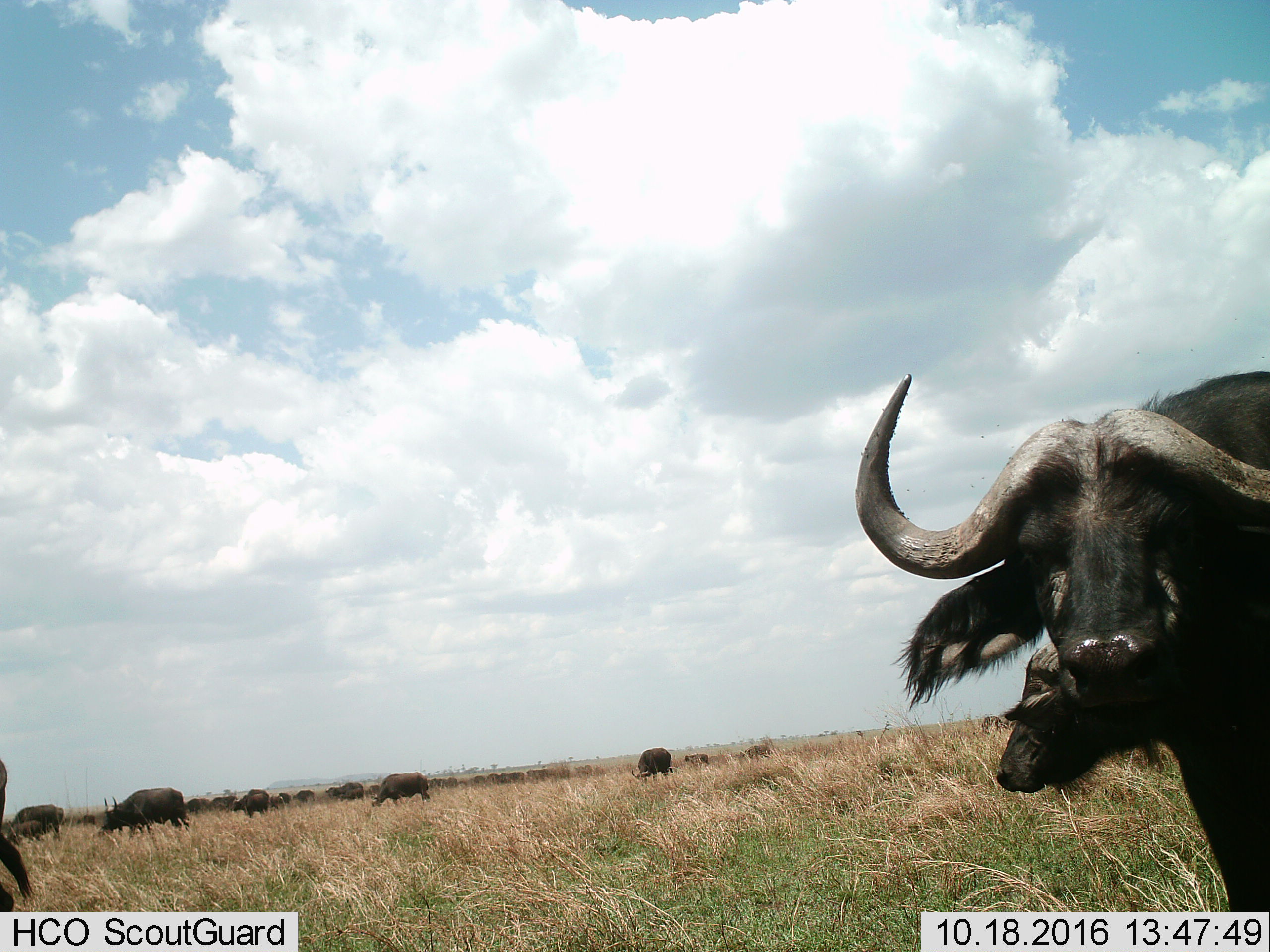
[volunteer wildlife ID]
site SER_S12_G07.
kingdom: Animalia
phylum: Chordata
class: Mammalia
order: Artiodactyla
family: Bovidae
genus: Syncerus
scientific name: Syncerus caffer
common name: african buffalo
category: buffalo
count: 11-50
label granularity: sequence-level